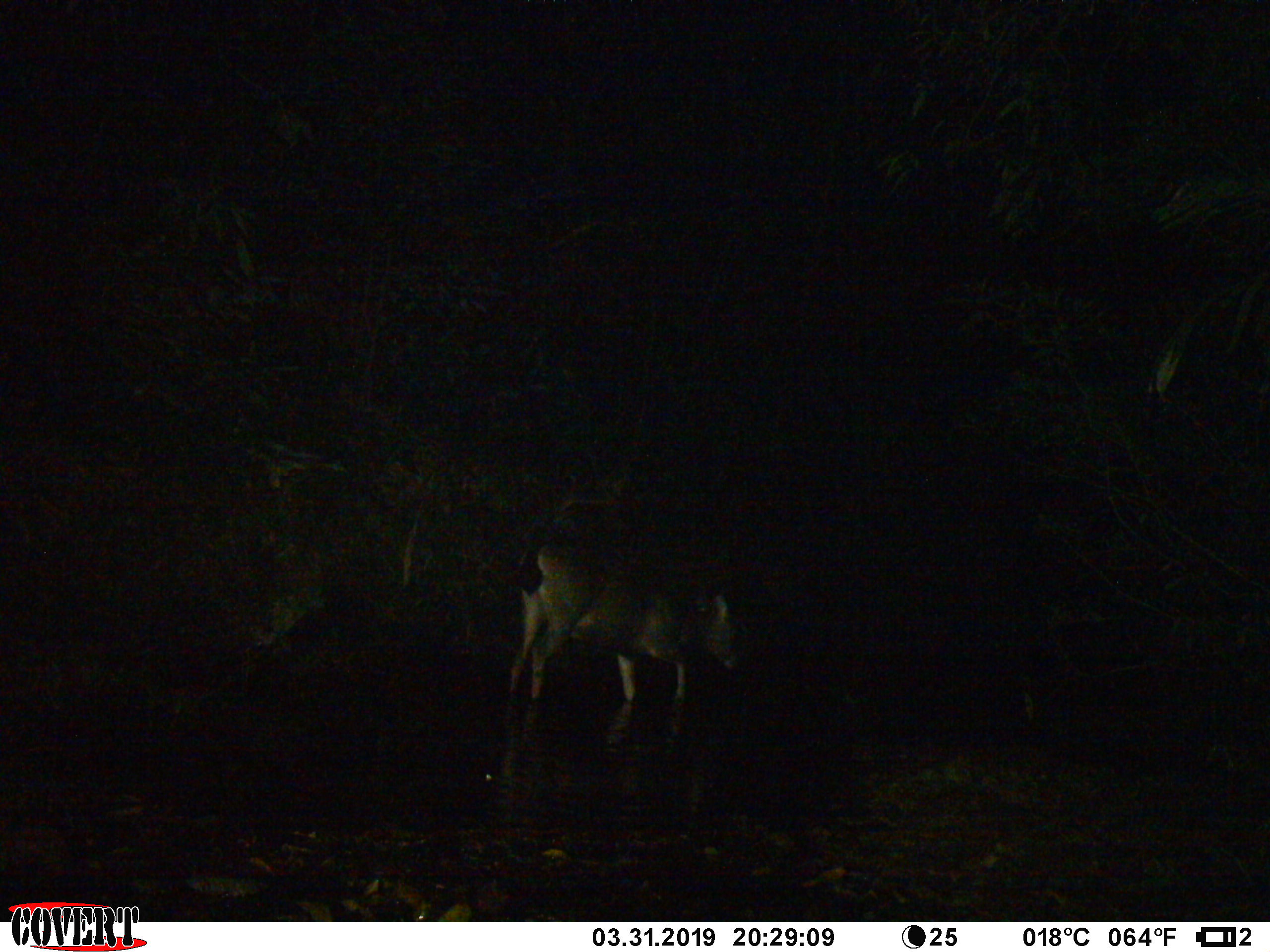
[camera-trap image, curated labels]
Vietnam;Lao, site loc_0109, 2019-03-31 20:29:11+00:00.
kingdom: Animalia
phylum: Chordata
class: Mammalia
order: Artiodactyla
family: Cervidae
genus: Rusa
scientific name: Rusa unicolor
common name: sambar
Sambar (Rusa unicolor). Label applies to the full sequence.